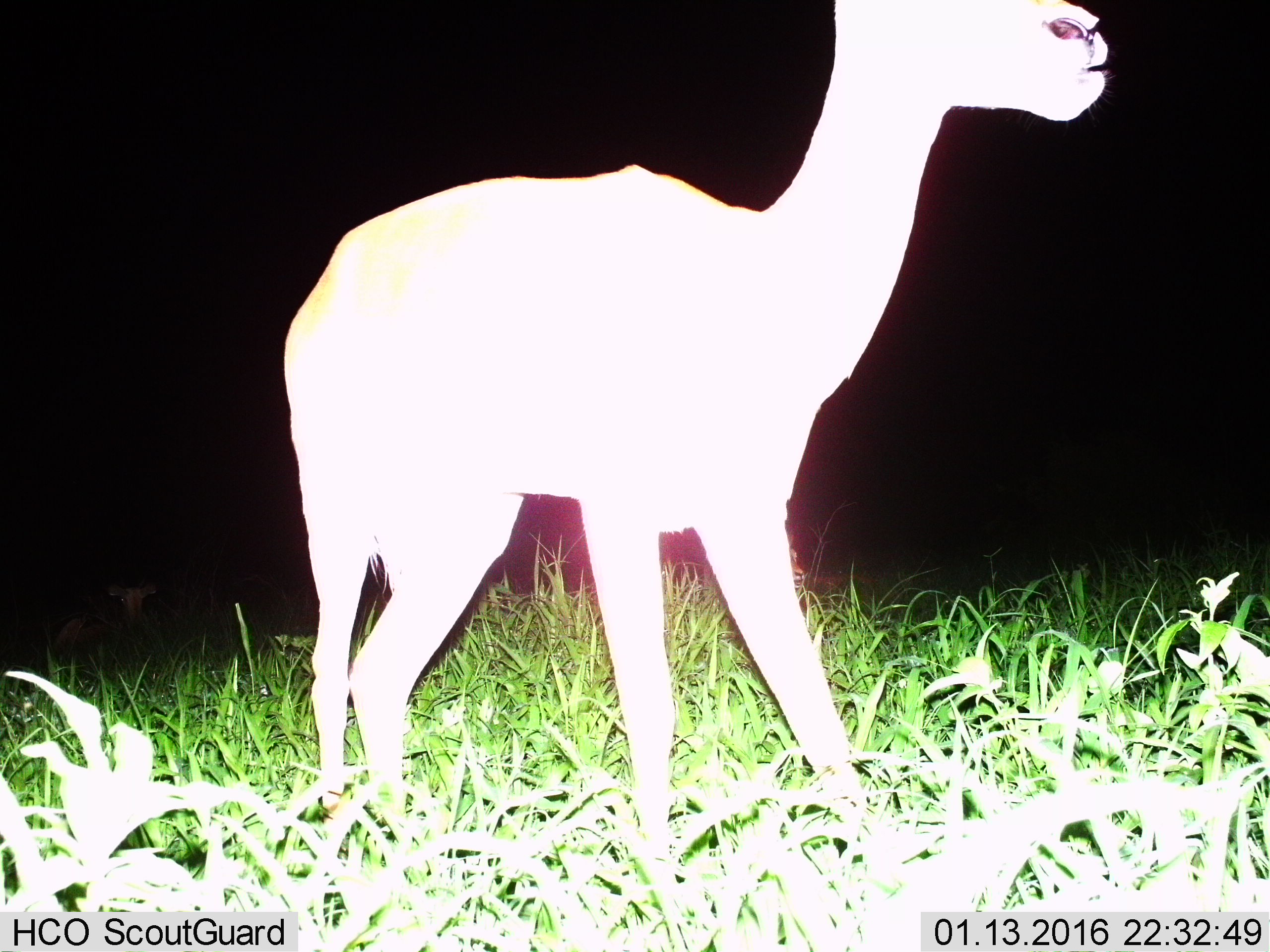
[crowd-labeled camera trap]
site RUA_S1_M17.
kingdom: Animalia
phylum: Chordata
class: Mammalia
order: Artiodactyla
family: Bovidae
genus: Aepyceros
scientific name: Aepyceros melampus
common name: impala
Impala (Aepyceros melampus), count 1. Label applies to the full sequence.